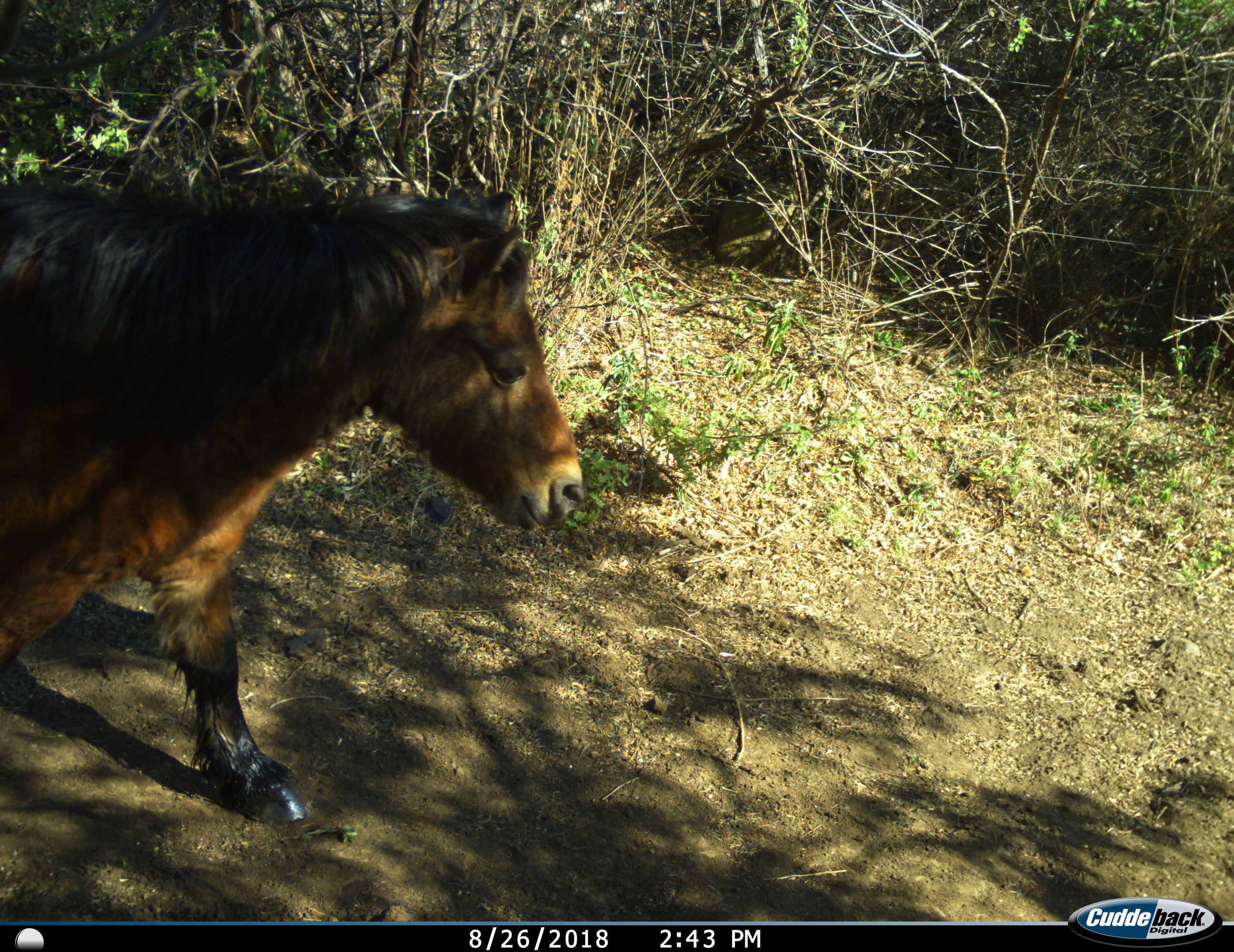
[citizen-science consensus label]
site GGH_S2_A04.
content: unidentified animal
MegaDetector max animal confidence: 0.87